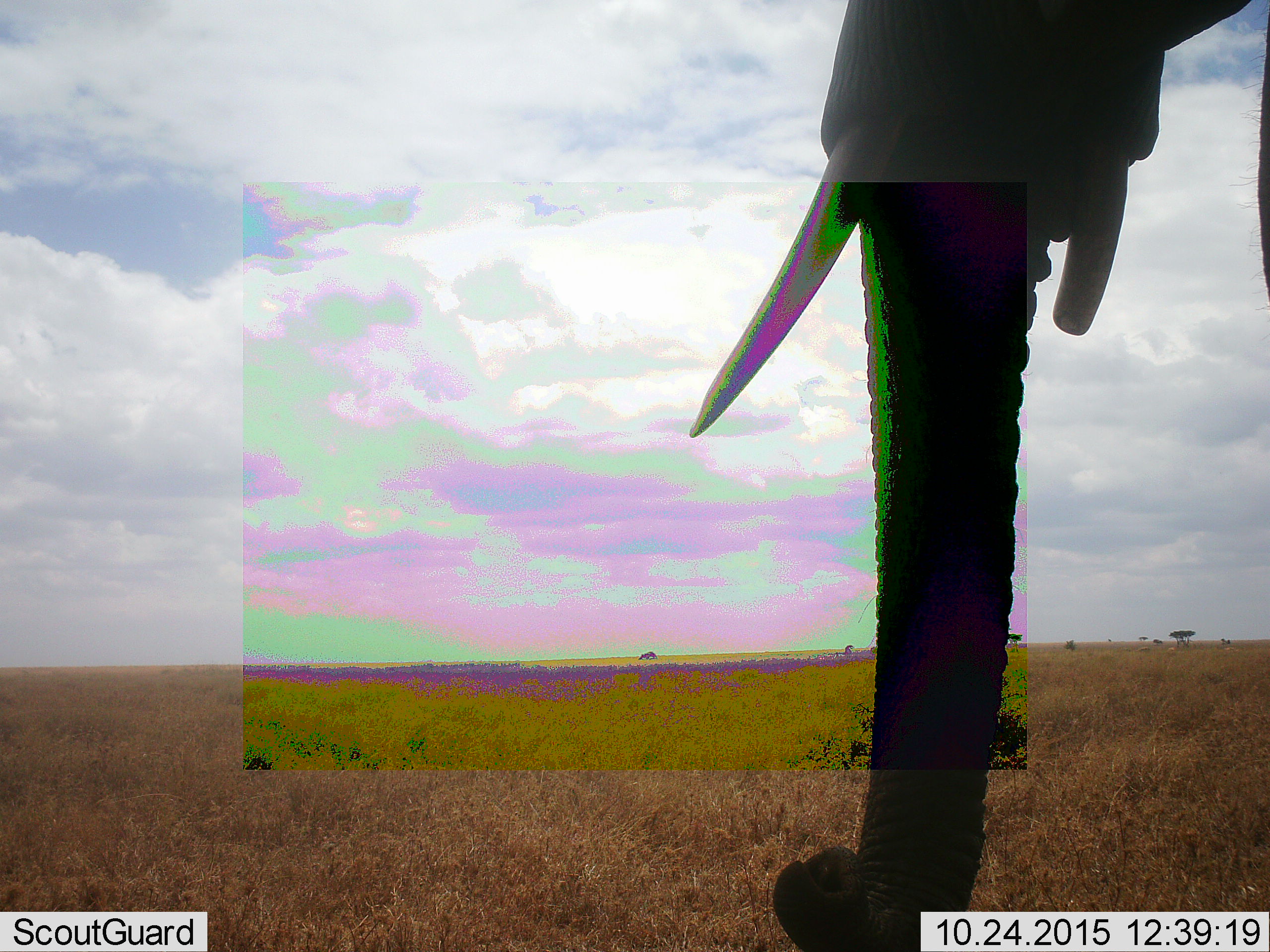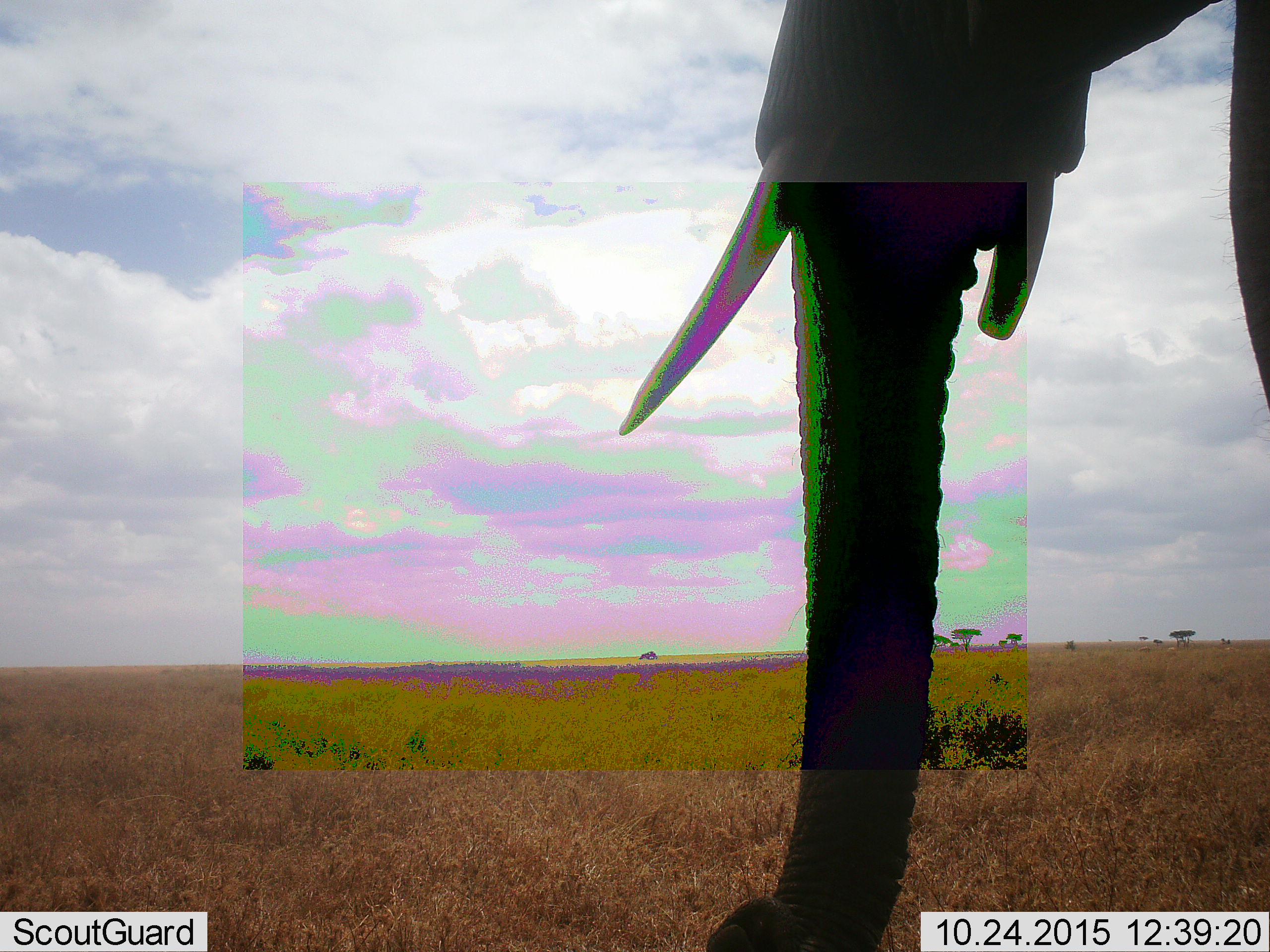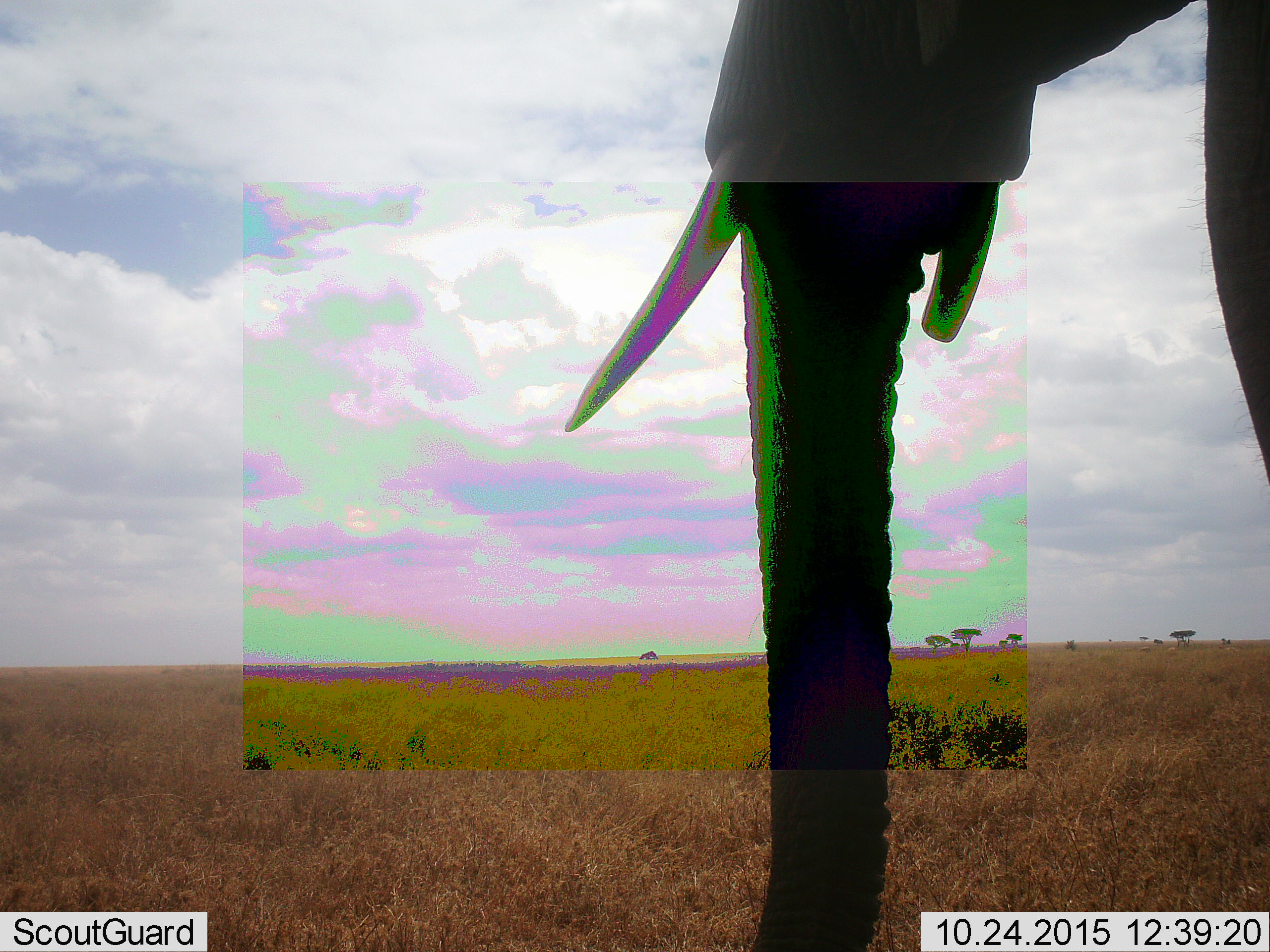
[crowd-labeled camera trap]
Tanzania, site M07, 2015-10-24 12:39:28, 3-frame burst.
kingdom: Animalia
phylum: Chordata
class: Mammalia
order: Proboscidea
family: Elephantidae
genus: Loxodonta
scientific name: Loxodonta africana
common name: african bush elephant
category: elephant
Elephant (african bush elephant) (Loxodonta africana), count 1. Behavior (volunteer vote fractions): standing 100%, resting 0%, moving 0%, interacting 0%. Young present (vote fraction): 0%. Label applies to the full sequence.